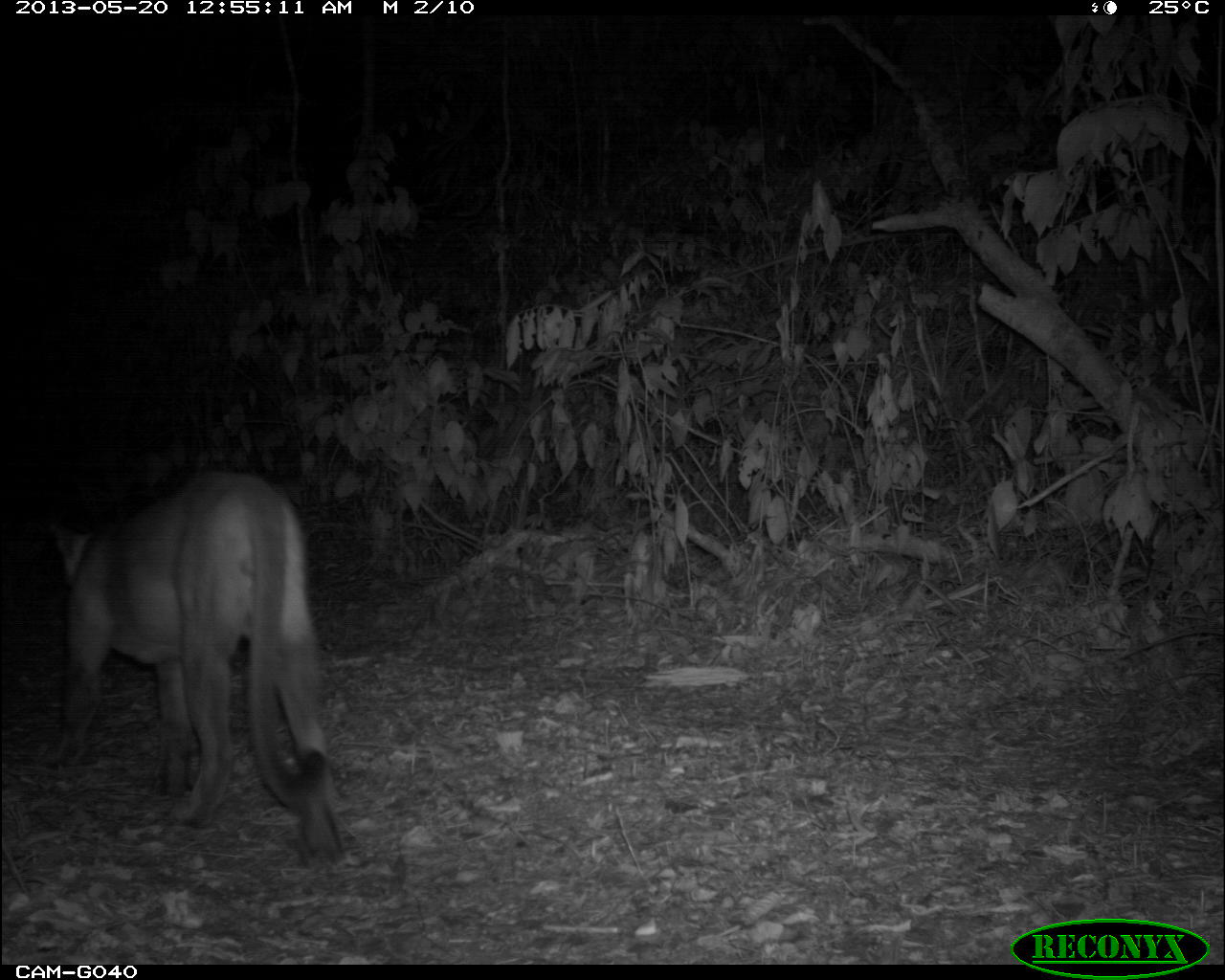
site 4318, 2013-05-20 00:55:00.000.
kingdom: Animalia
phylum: Chordata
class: Mammalia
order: Carnivora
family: Felidae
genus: Puma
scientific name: Puma concolor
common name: mountain lion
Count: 1.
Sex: male.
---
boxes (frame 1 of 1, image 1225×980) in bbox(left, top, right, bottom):
puma concolor: bbox(47, 475, 349, 867)